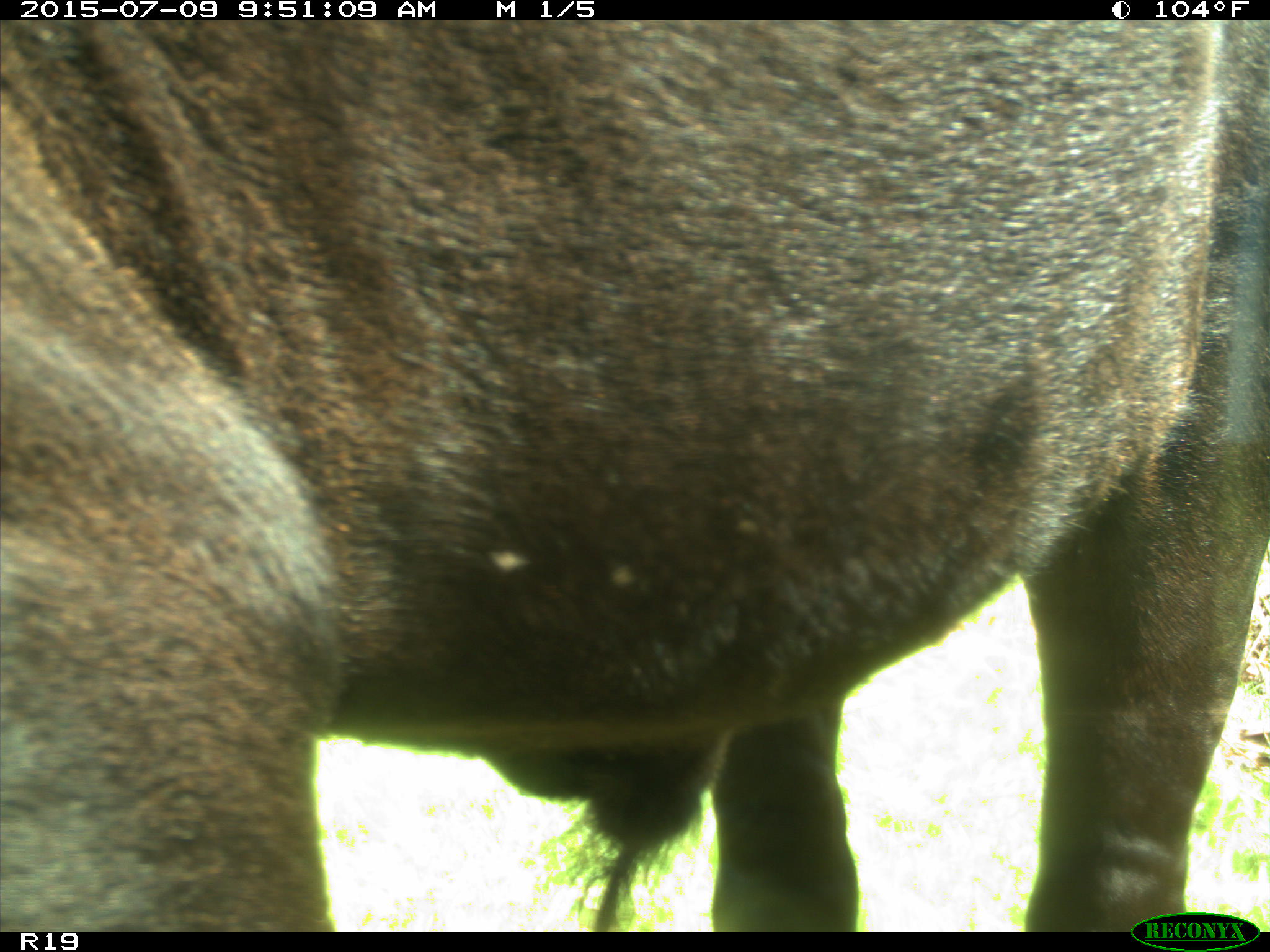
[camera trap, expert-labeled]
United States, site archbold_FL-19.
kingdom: Animalia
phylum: Chordata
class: Mammalia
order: Artiodactyla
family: Bovidae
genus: Bos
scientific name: Bos taurus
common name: domestic cow